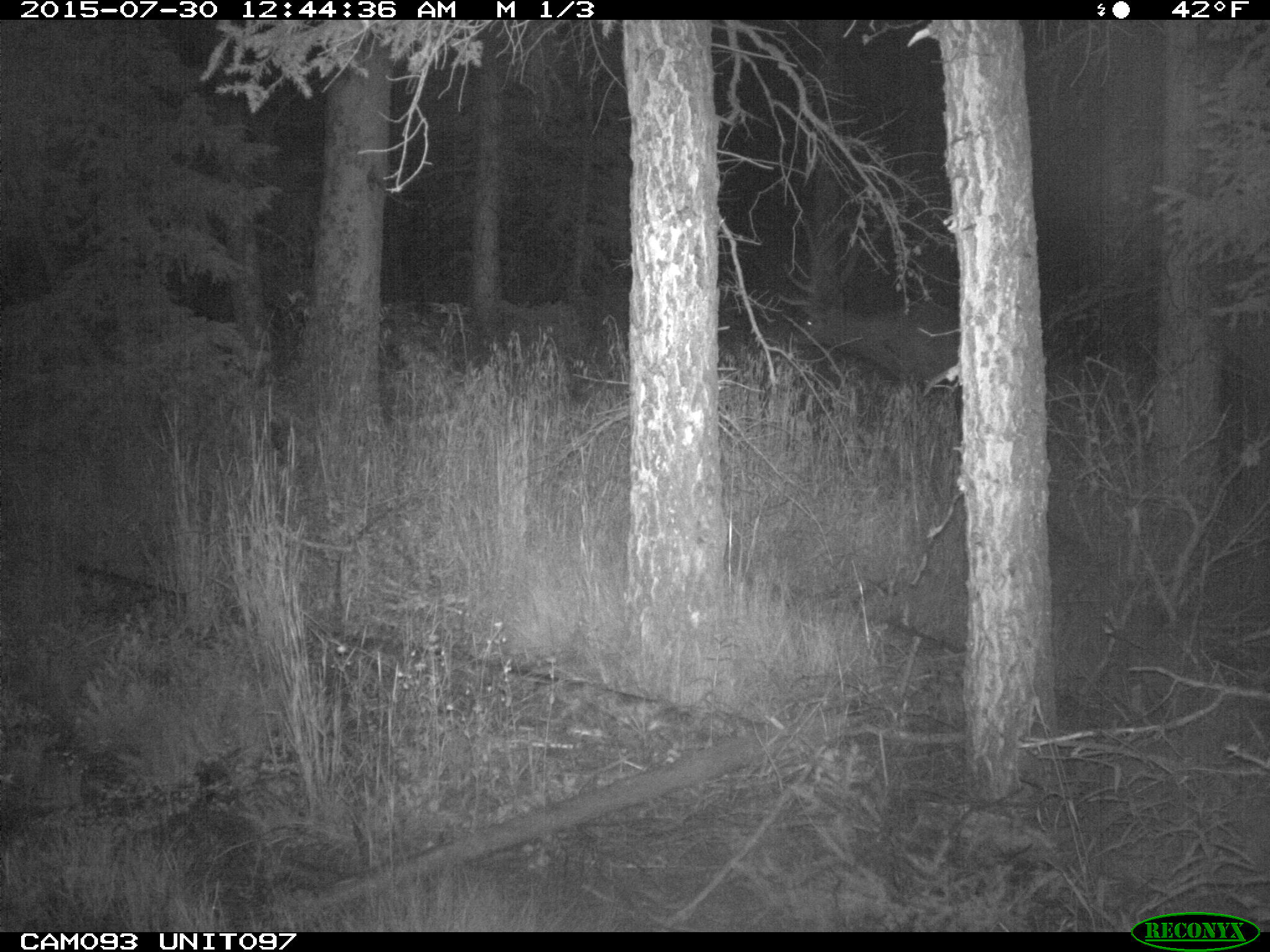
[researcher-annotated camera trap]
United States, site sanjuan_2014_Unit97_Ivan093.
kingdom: Animalia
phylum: Chordata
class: Mammalia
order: Artiodactyla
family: Cervidae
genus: Cervus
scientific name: Cervus elaphus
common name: red deer